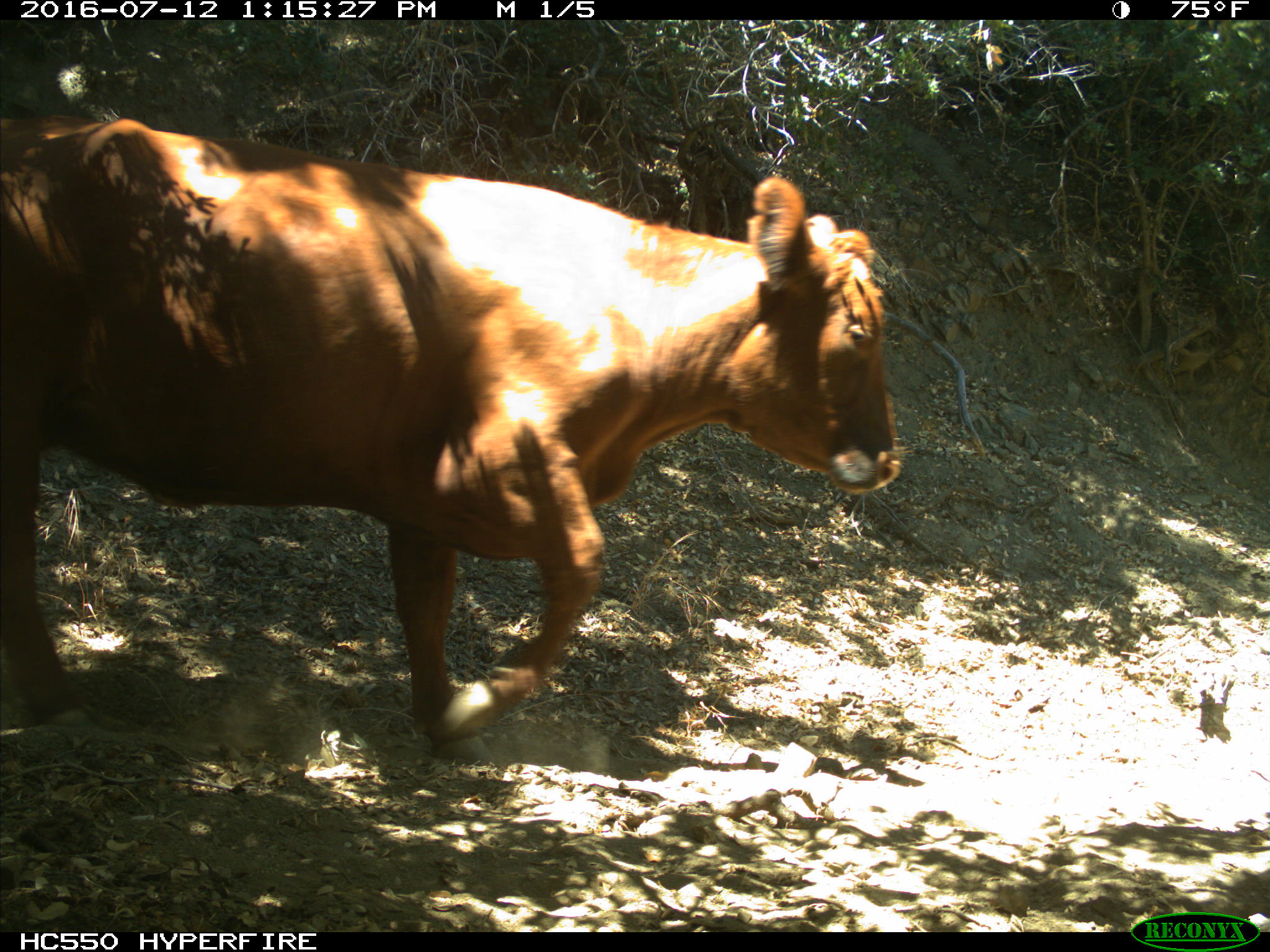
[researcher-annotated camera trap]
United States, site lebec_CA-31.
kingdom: Animalia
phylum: Chordata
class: Mammalia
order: Artiodactyla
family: Bovidae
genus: Bos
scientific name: Bos taurus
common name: domestic cow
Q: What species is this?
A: Bos taurus (domestic cow).